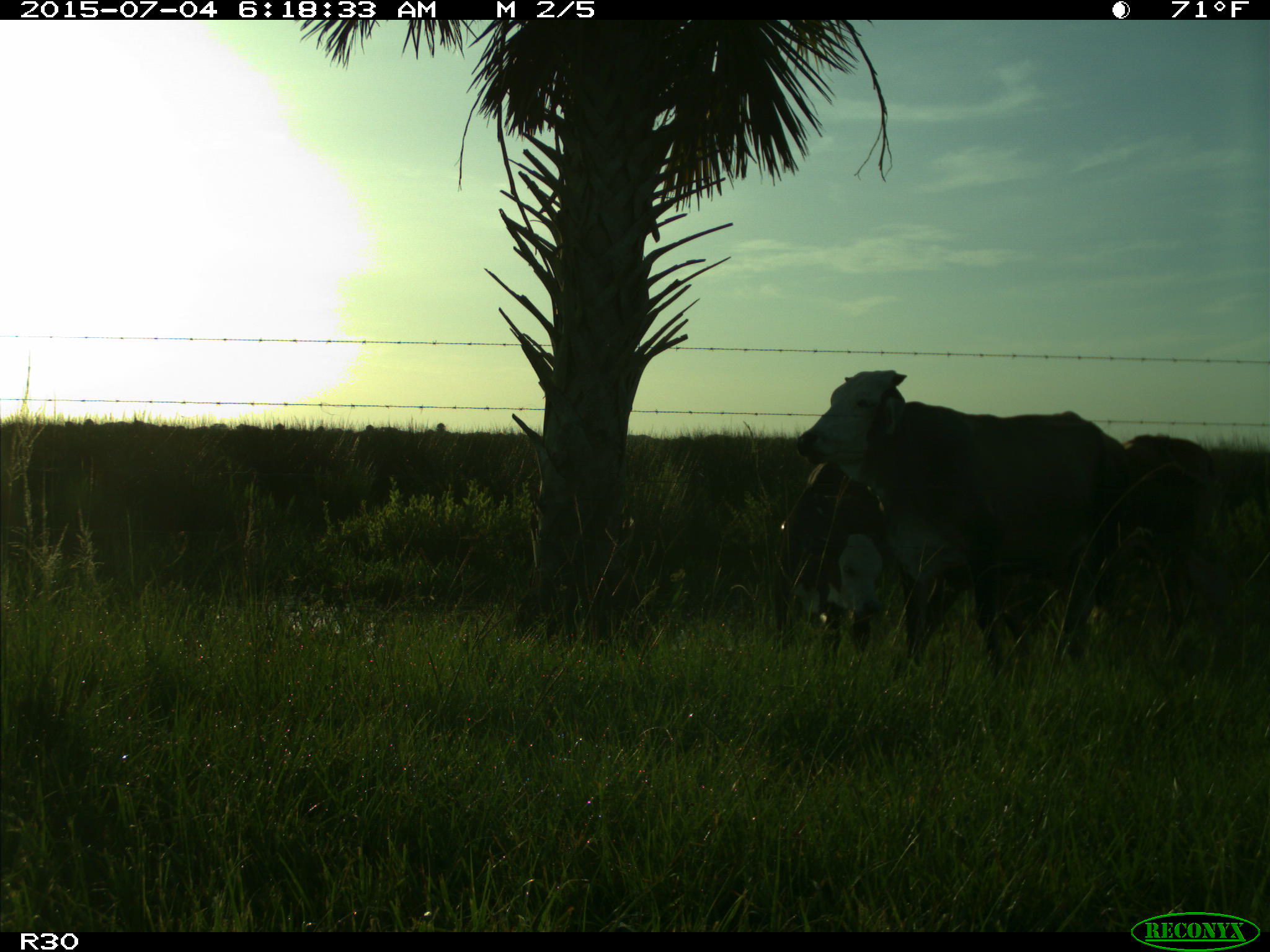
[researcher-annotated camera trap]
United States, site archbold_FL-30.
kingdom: Animalia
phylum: Chordata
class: Mammalia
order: Artiodactyla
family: Bovidae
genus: Bos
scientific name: Bos taurus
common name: domestic cow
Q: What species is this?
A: Bos taurus (domestic cow).